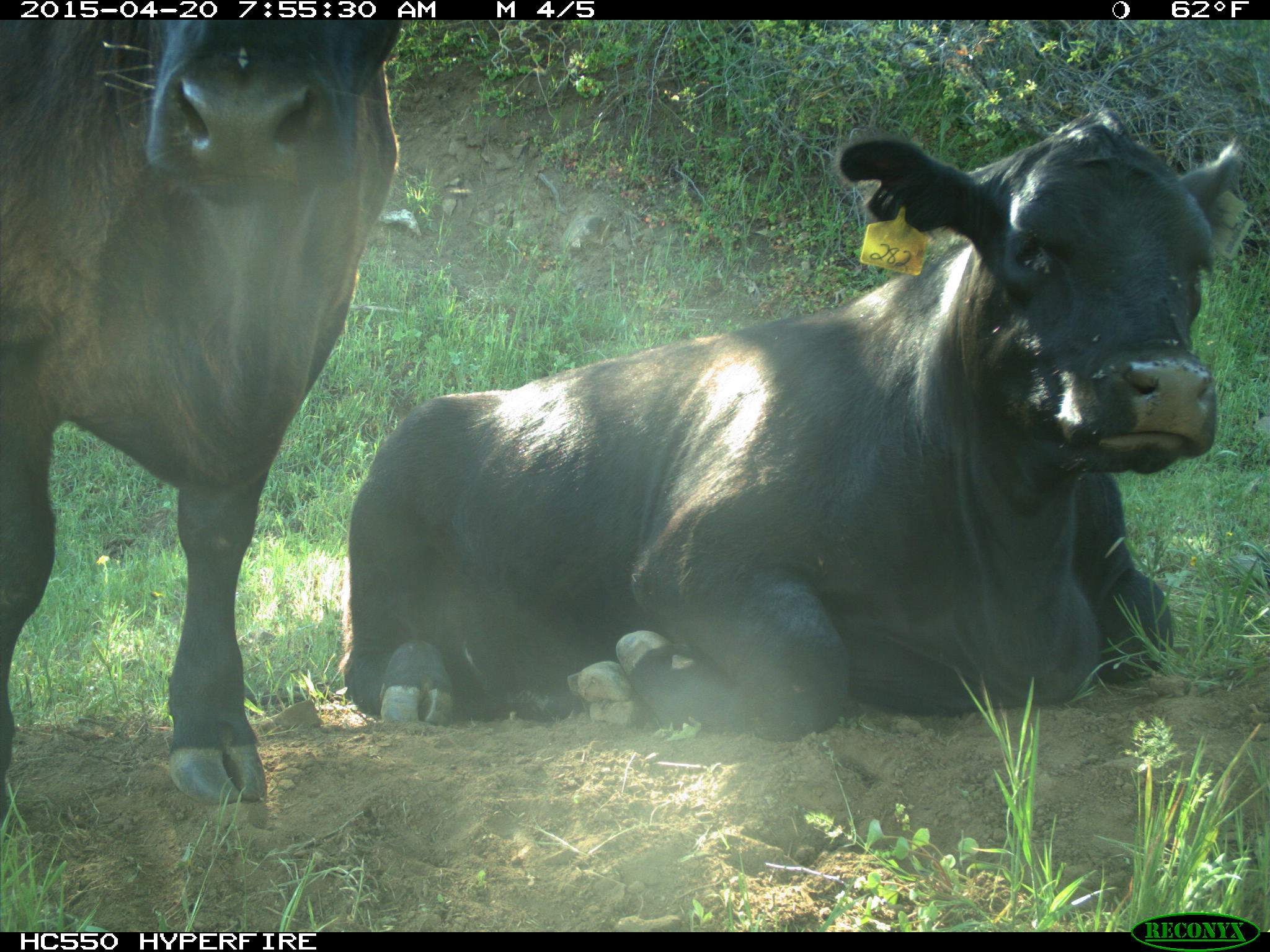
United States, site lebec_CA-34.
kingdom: Animalia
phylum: Chordata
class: Mammalia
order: Artiodactyla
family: Bovidae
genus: Bos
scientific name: Bos taurus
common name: domestic cow